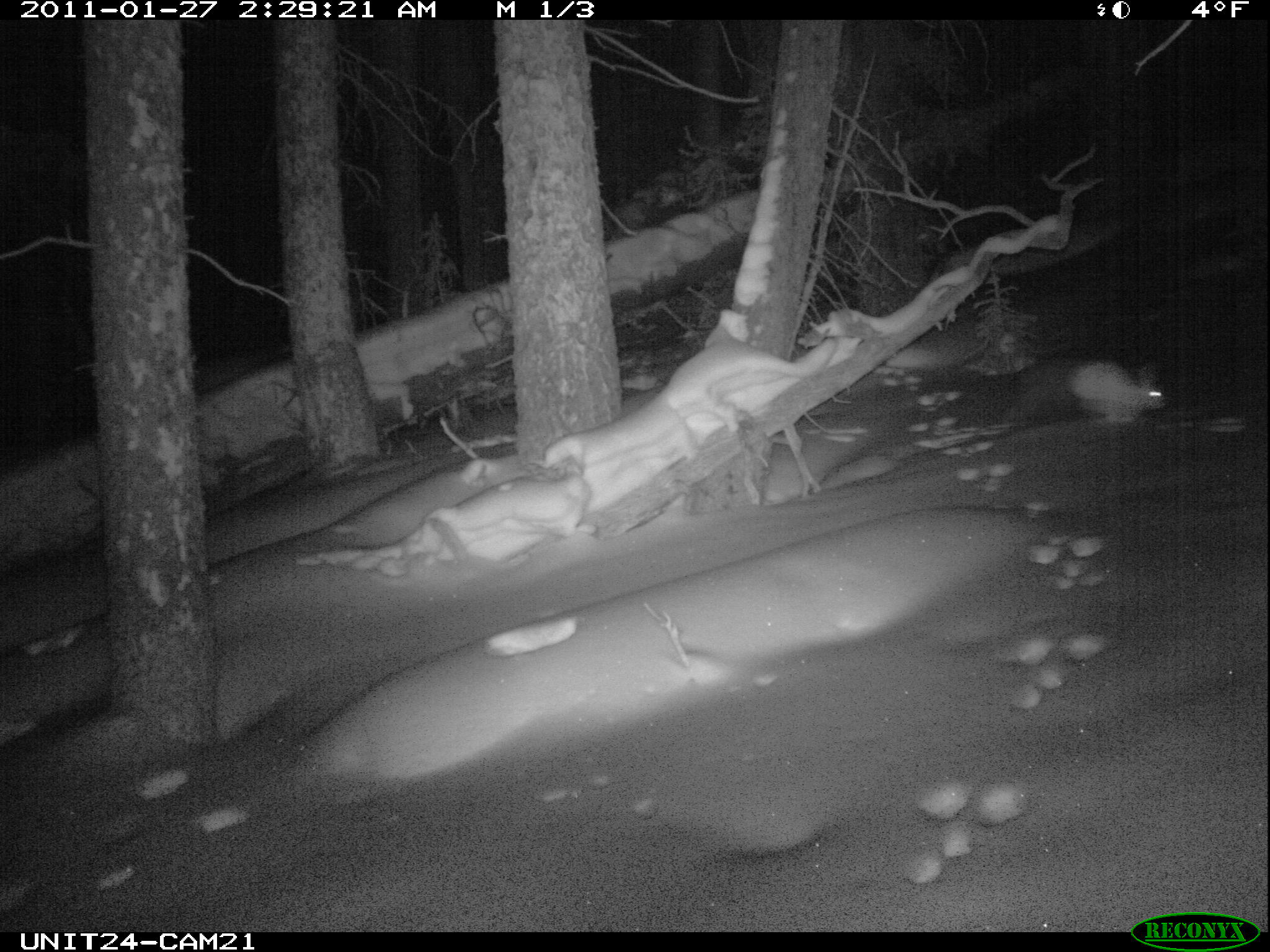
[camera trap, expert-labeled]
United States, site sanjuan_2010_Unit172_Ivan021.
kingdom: Animalia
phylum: Chordata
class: Mammalia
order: Lagomorpha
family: Leporidae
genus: Lepus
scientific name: Lepus americanus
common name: snowshoe hare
Lepus americanus (snowshoe hare).